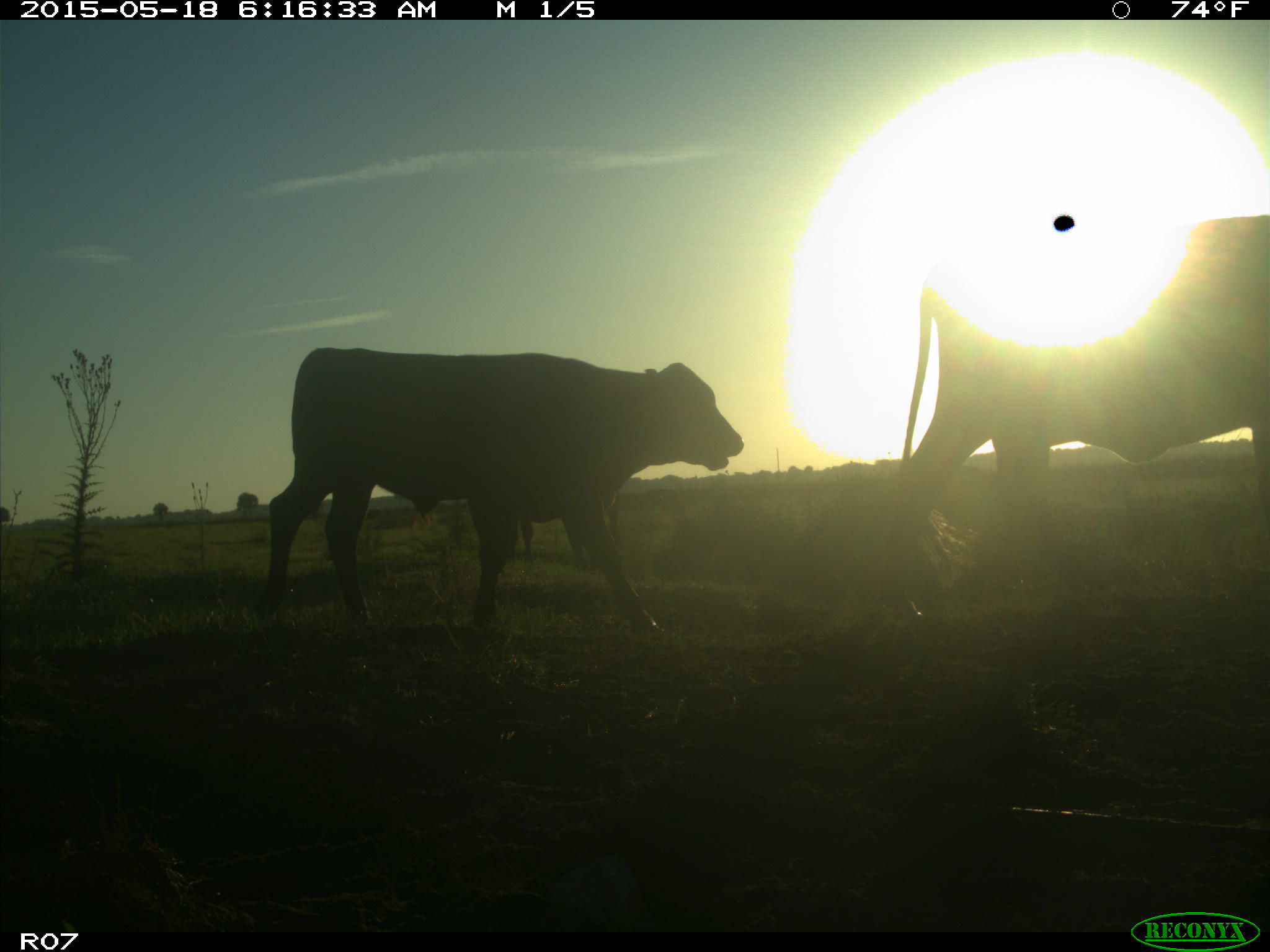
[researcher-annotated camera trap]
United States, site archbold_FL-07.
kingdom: Animalia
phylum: Chordata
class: Mammalia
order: Artiodactyla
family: Bovidae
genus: Bos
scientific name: Bos taurus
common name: domestic cow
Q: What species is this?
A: Bos taurus (domestic cow).